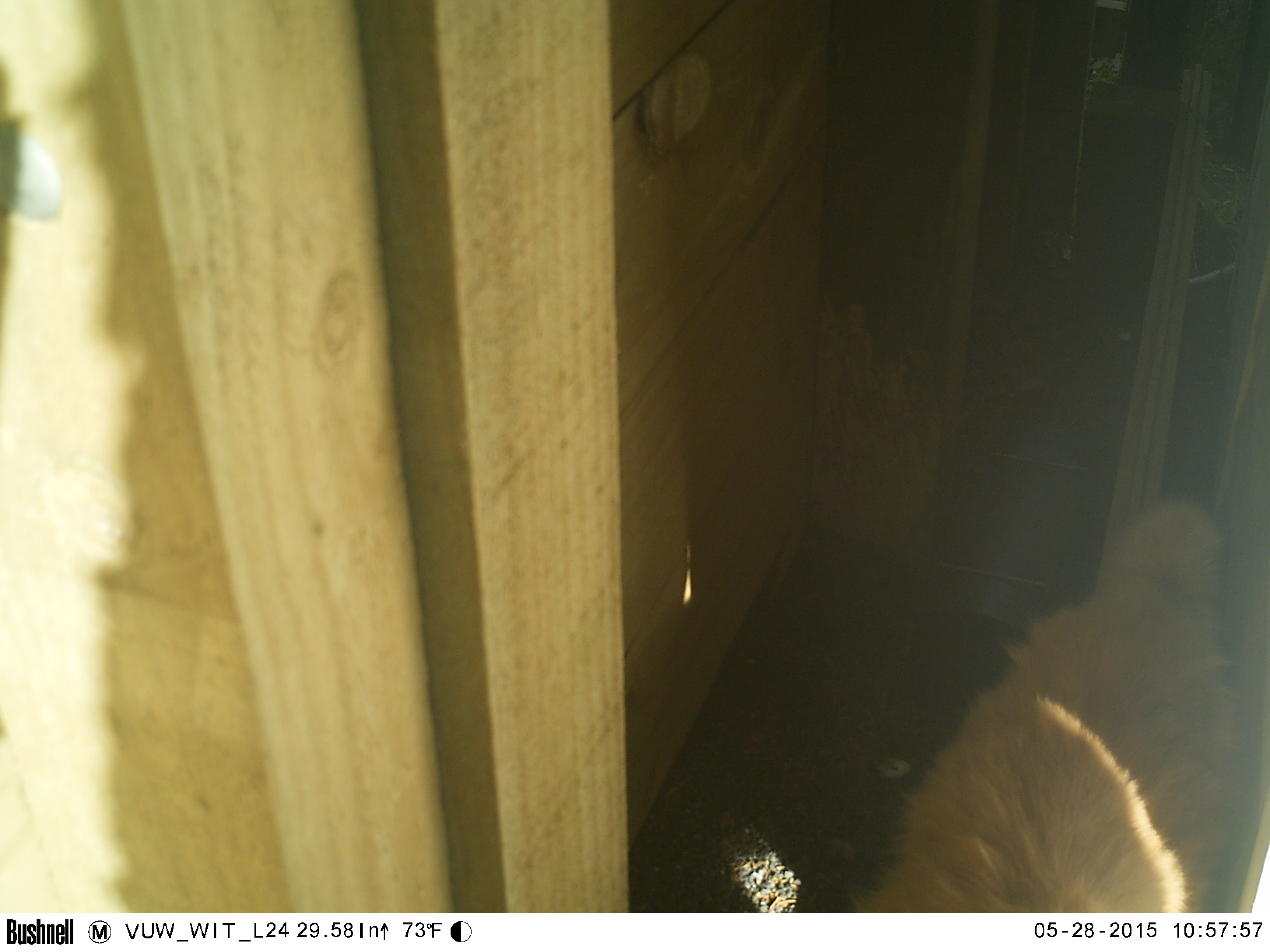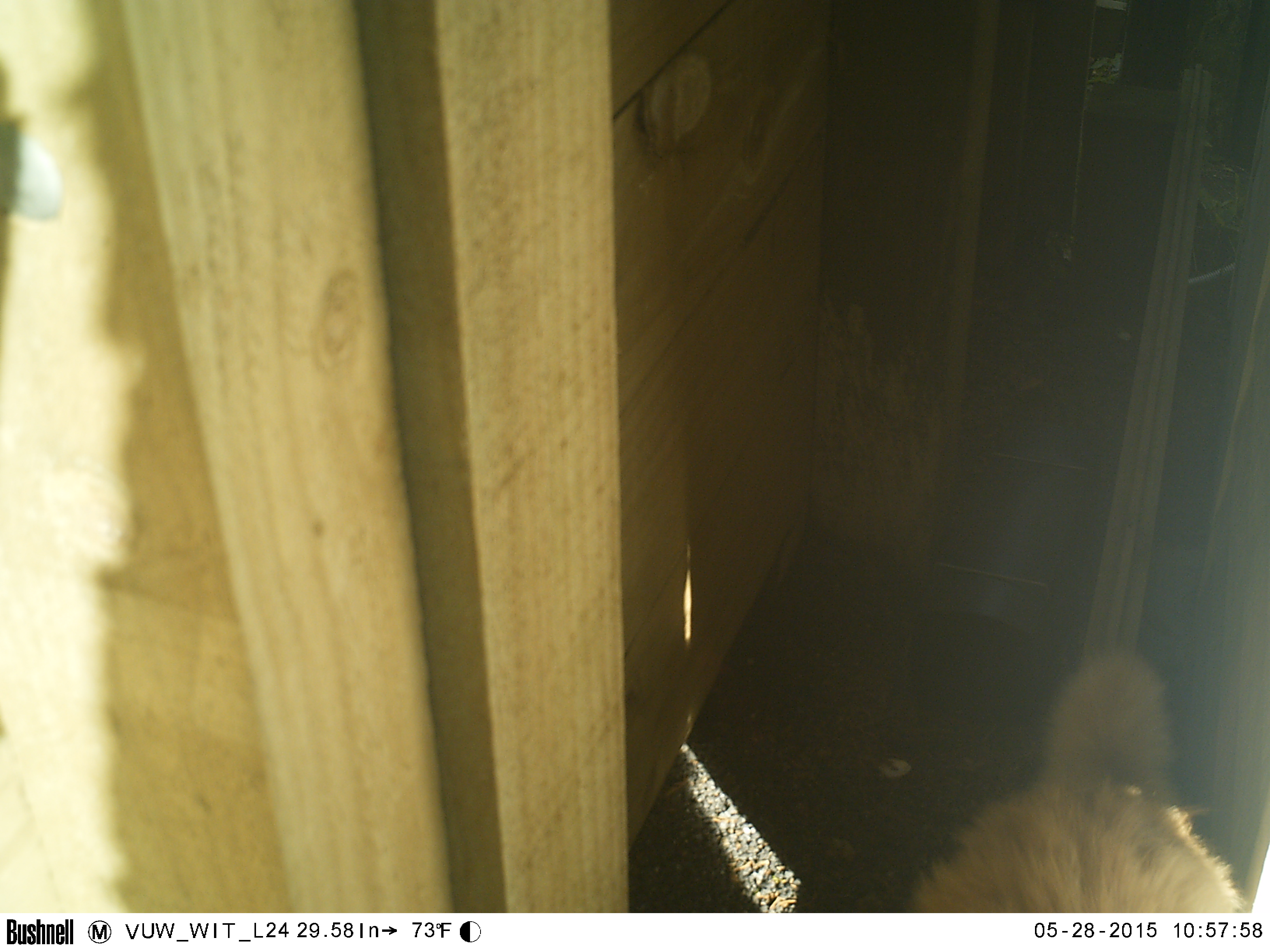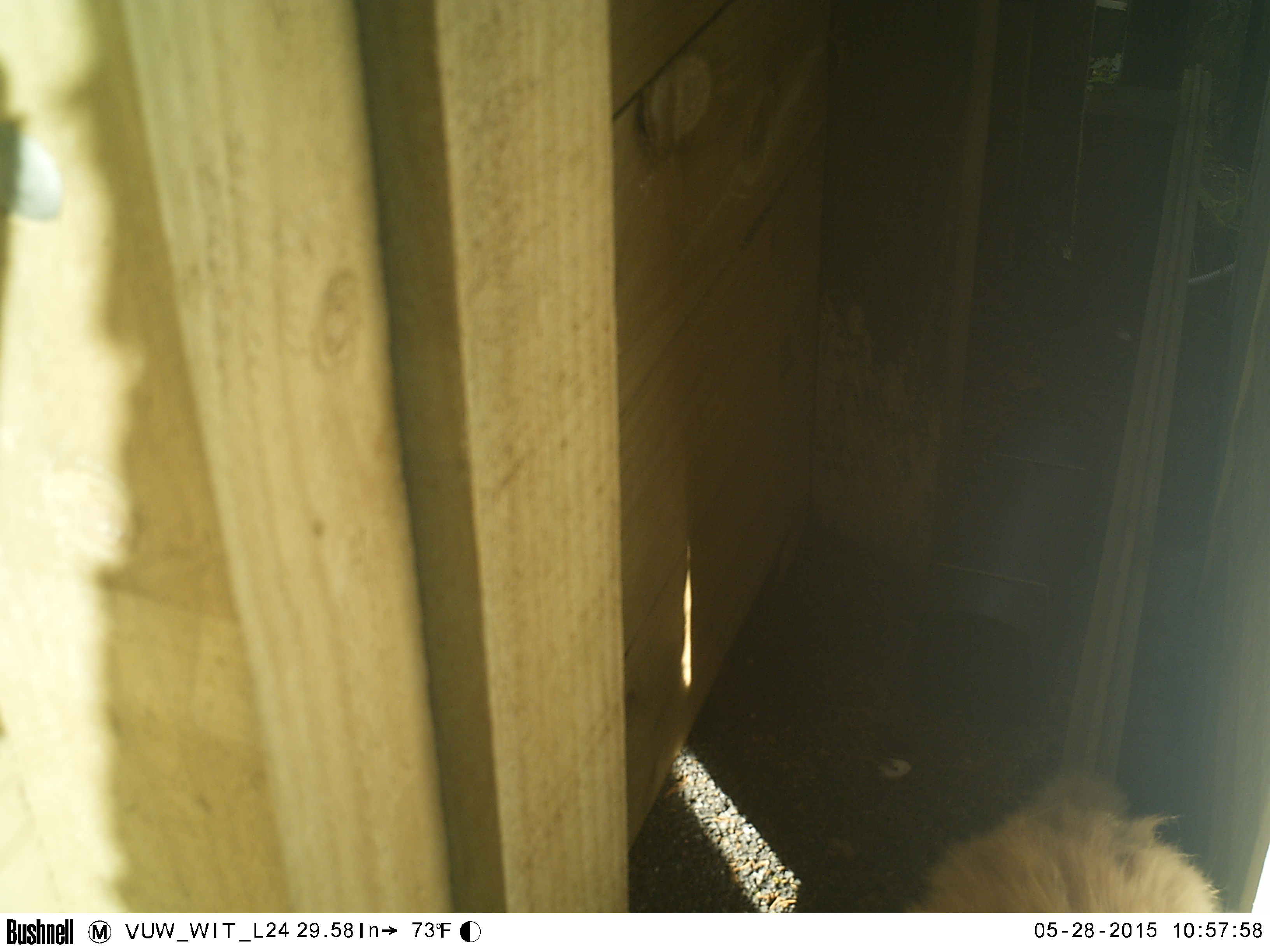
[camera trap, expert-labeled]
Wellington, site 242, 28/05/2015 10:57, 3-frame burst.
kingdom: Animalia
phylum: Chordata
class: Mammalia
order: Carnivora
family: Felidae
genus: Felis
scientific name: Felis catus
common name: cat